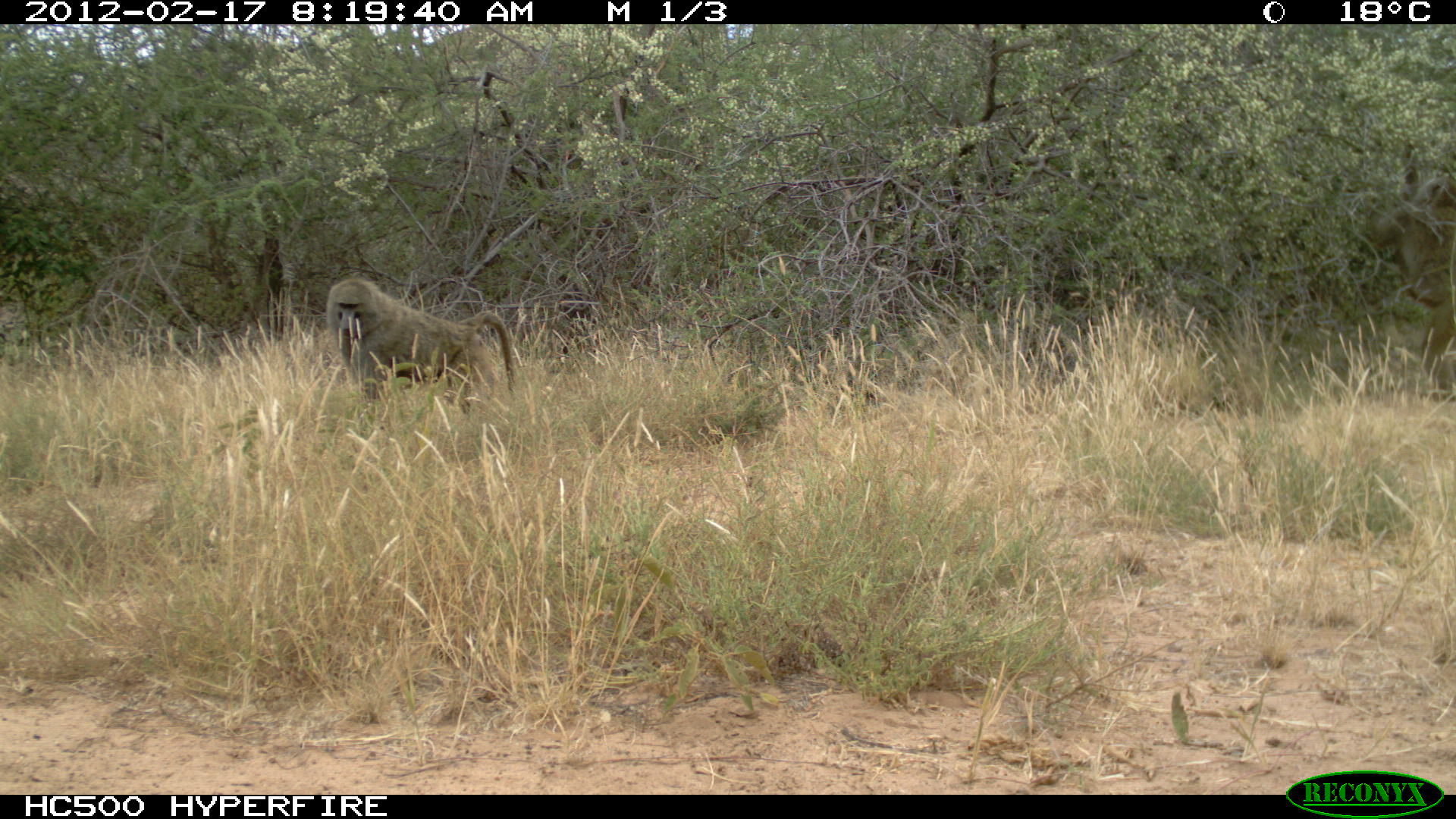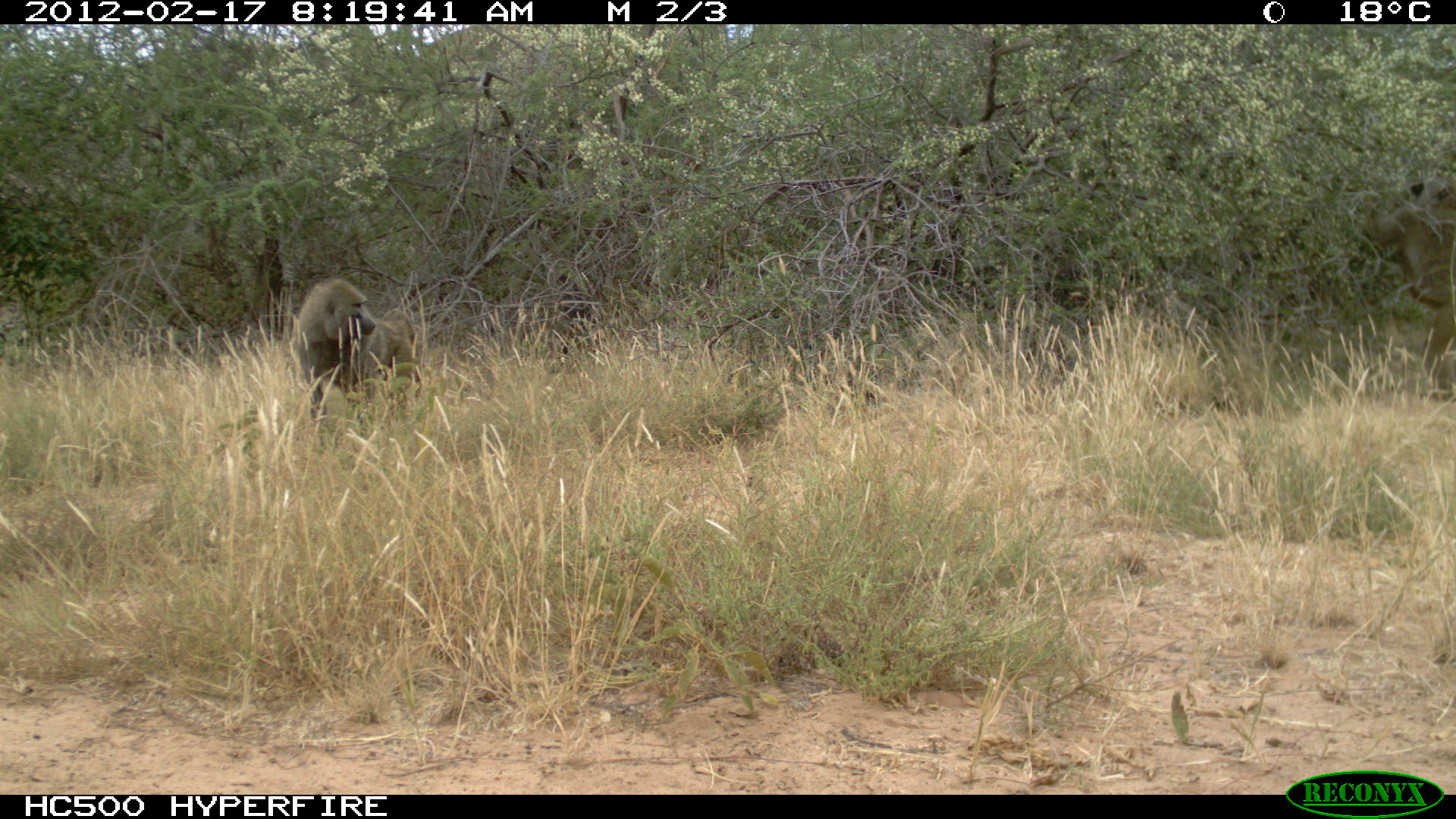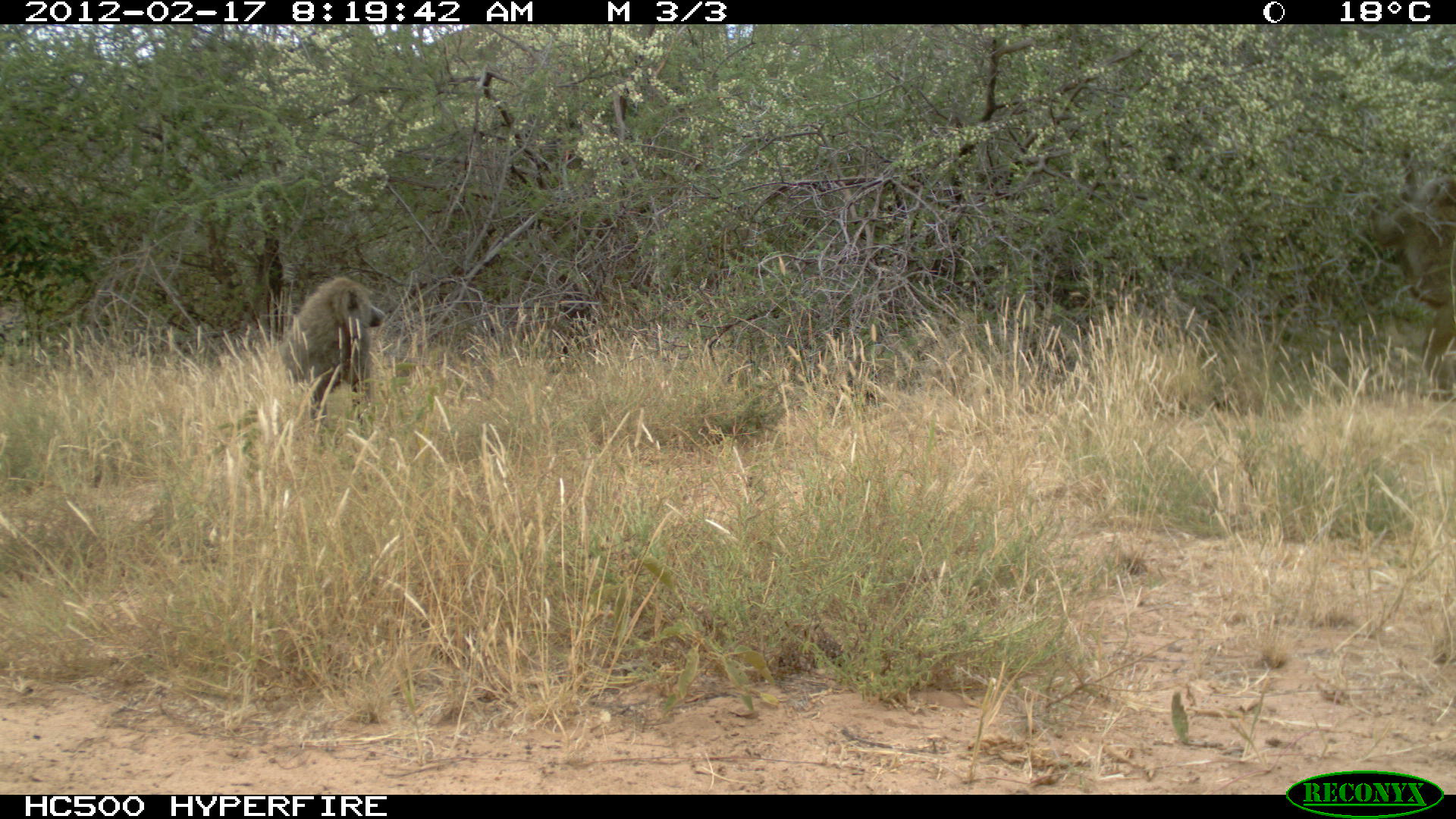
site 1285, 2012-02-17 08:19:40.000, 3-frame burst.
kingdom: Animalia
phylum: Chordata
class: Mammalia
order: Primates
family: Cercopithecidae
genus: Papio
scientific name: Papio anubis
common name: olive baboon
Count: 2.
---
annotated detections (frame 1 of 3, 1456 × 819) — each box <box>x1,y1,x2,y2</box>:
papio anubis: <box>326,276,518,419</box>; <box>1364,142,1456,408</box>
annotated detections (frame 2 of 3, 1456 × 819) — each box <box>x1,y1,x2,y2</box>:
papio anubis: <box>290,278,425,428</box>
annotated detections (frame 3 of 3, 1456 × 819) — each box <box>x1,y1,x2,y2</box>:
papio anubis: <box>1365,149,1456,401</box>; <box>279,276,384,439</box>